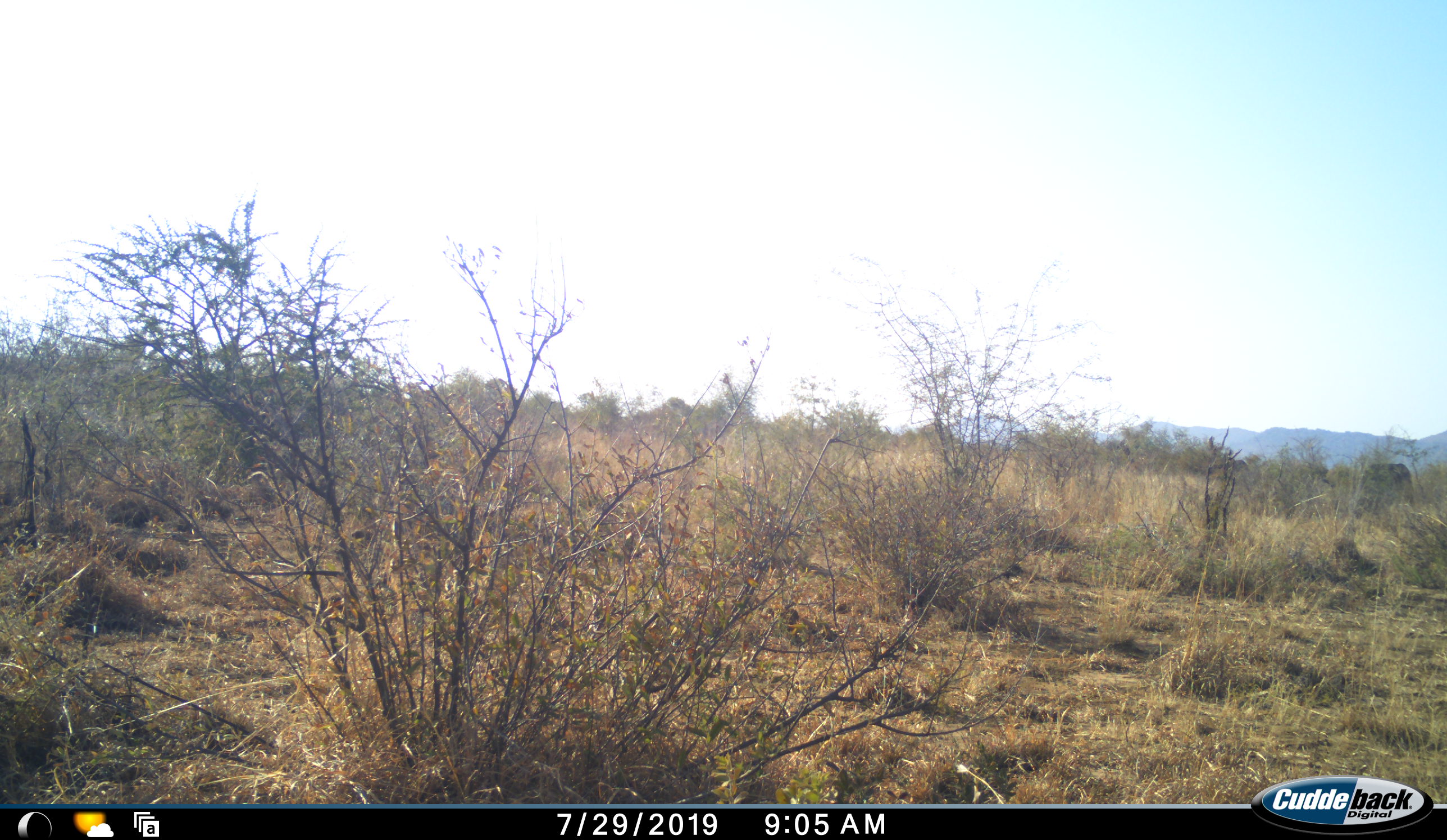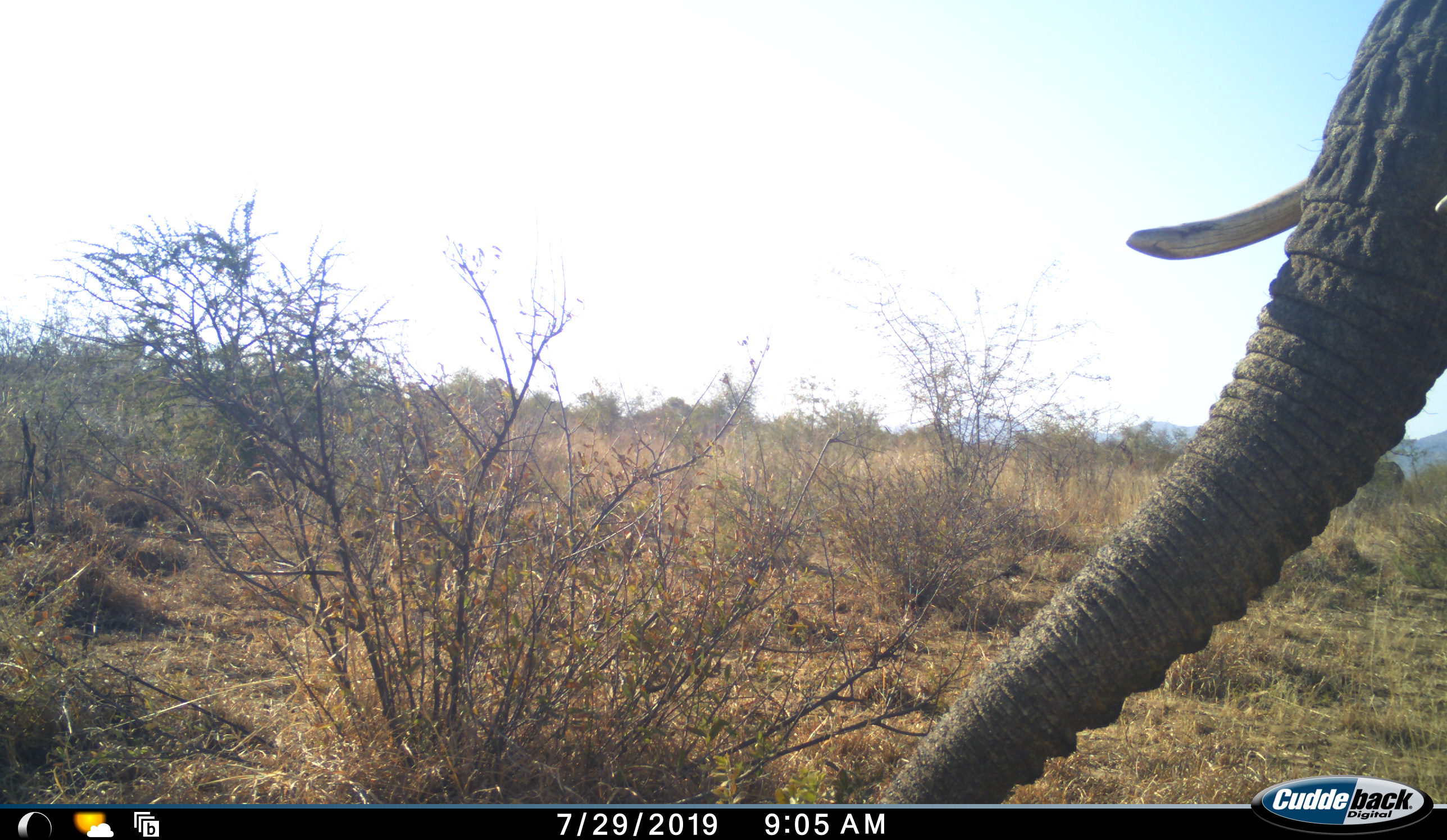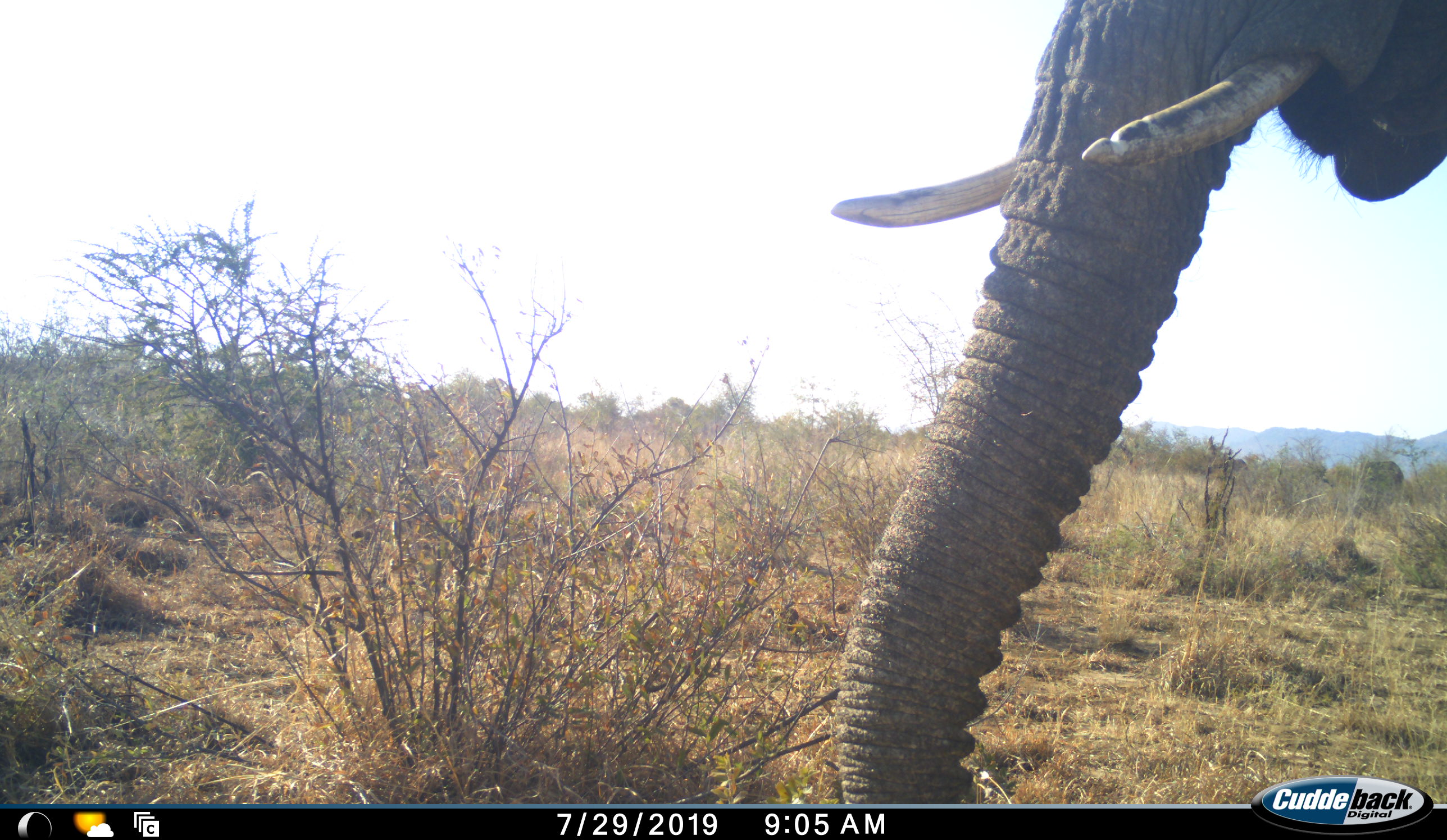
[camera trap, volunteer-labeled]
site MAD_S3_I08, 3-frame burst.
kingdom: Animalia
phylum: Chordata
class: Mammalia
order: Proboscidea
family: Elephantidae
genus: Loxodonta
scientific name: Loxodonta africana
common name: african bush elephant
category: elephant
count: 1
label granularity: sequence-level